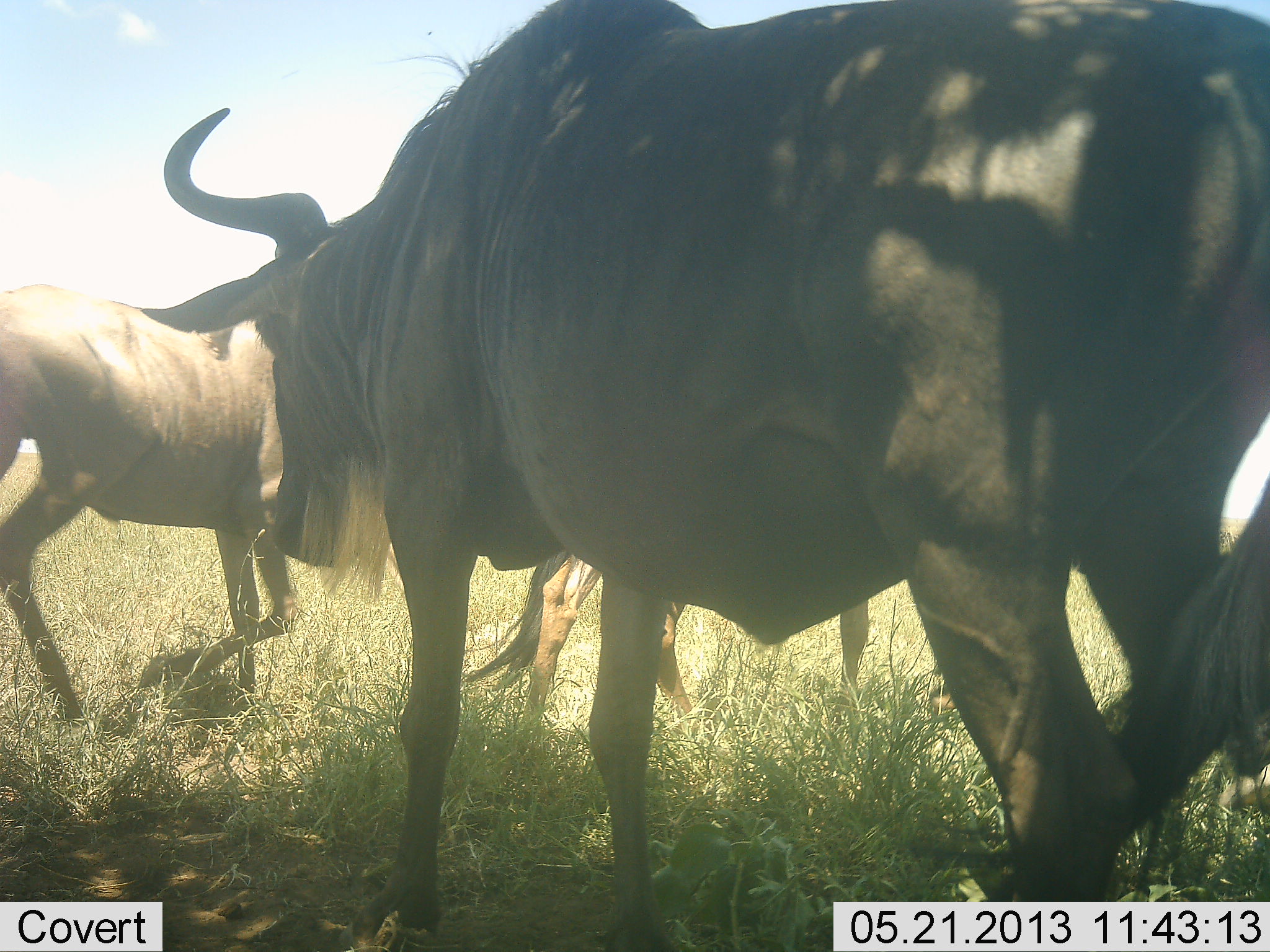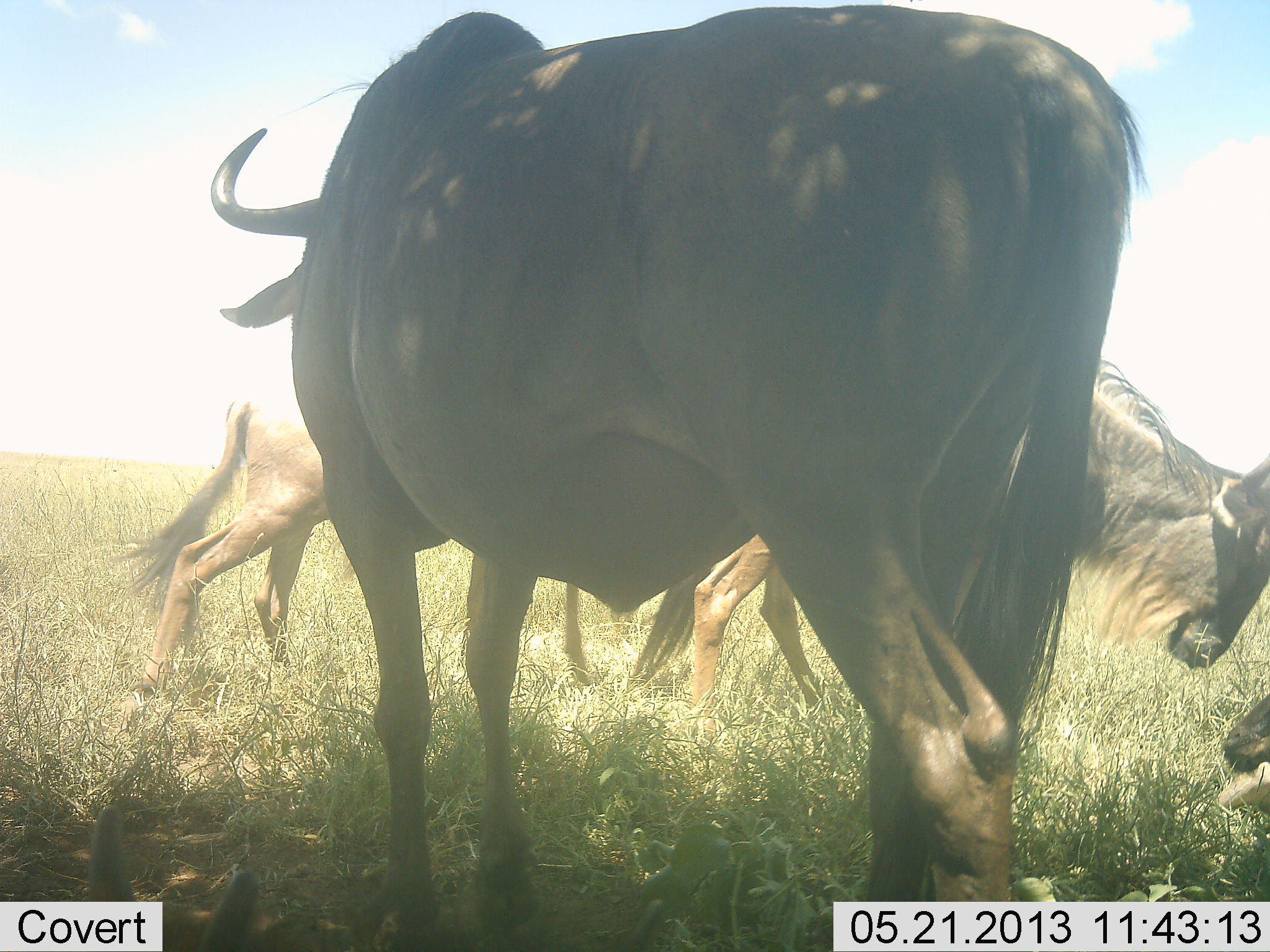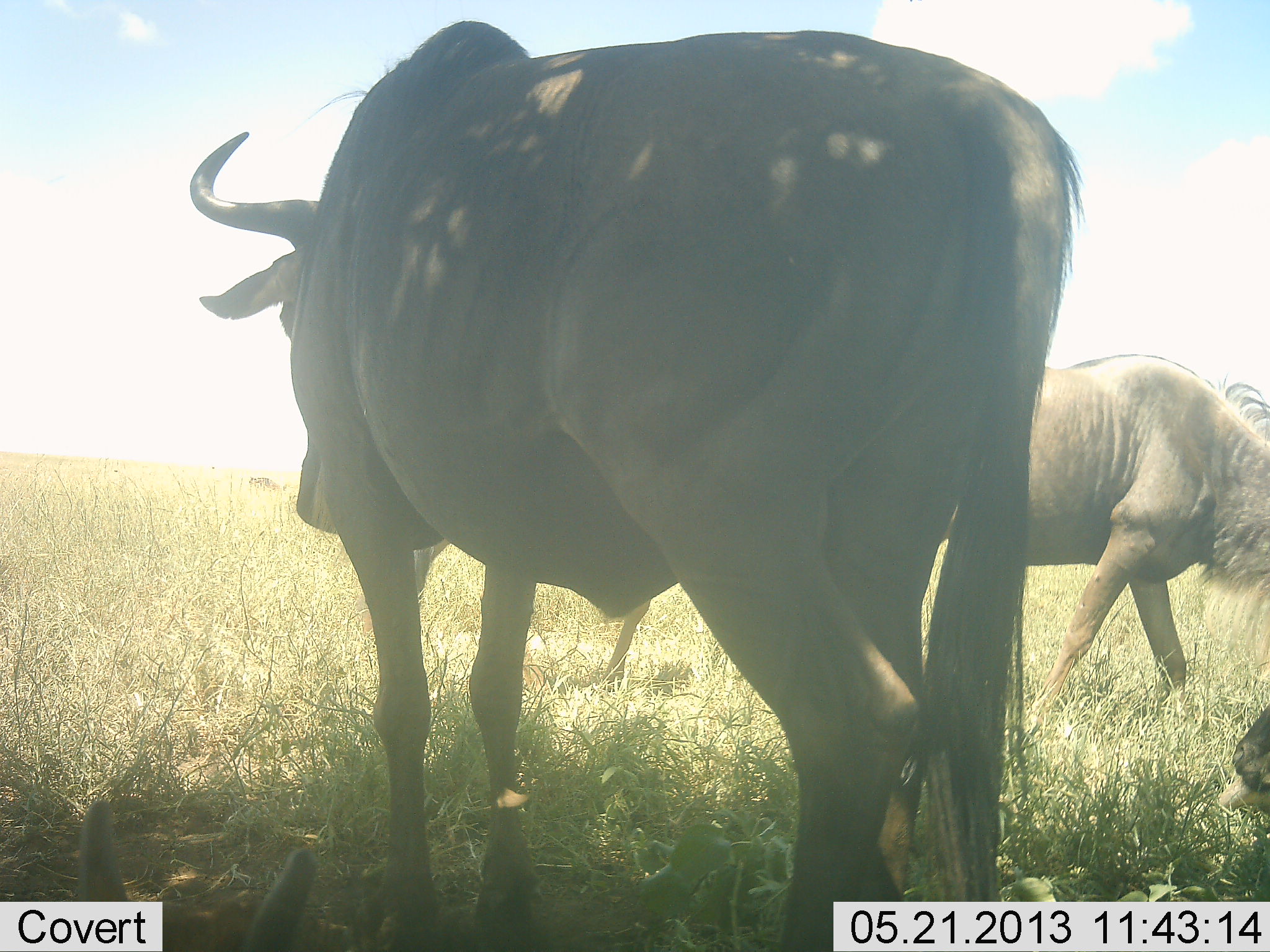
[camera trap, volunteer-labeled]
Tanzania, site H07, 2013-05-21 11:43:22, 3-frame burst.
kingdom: Animalia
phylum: Chordata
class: Mammalia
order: Artiodactyla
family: Bovidae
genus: Connochaetes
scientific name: Connochaetes taurinus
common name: blue wildebeest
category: wildebeest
Wildebeest (blue wildebeest) (Connochaetes taurinus), count 4. Behavior (volunteer vote fractions): standing 57%, resting 26%, moving 65%, interacting 13%. Young present (vote fraction): 9%. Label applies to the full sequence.